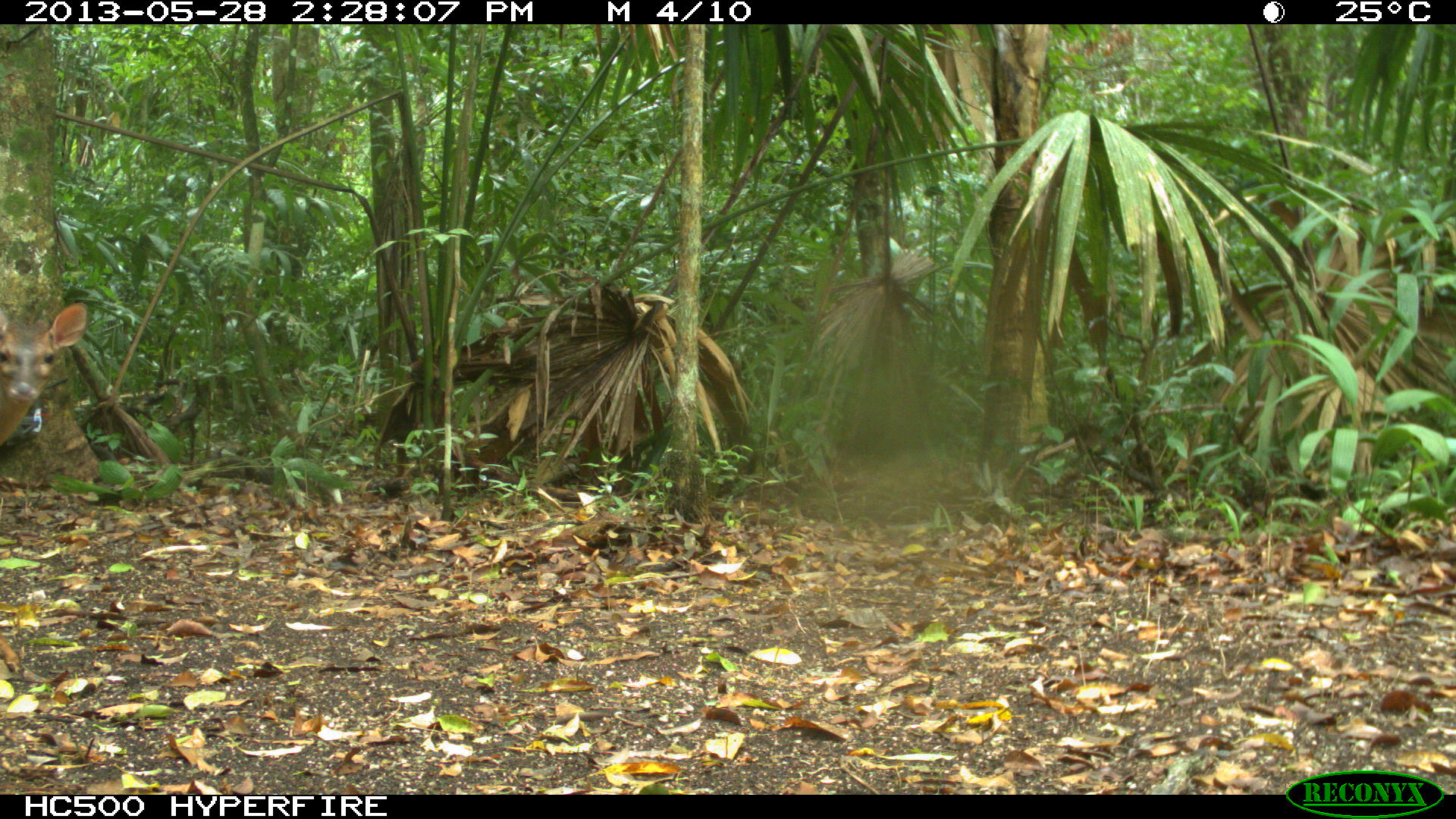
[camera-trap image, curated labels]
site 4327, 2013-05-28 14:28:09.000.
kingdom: Animalia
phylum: Chordata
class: Mammalia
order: Artiodactyla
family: Cervidae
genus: Mazama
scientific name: Mazama temama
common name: central american red brocket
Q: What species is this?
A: Mazama temama (central american red brocket).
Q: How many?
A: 1.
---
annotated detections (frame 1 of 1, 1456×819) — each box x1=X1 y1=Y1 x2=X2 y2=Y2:
mazama temama: x1=0 y1=300 x2=89 y2=436